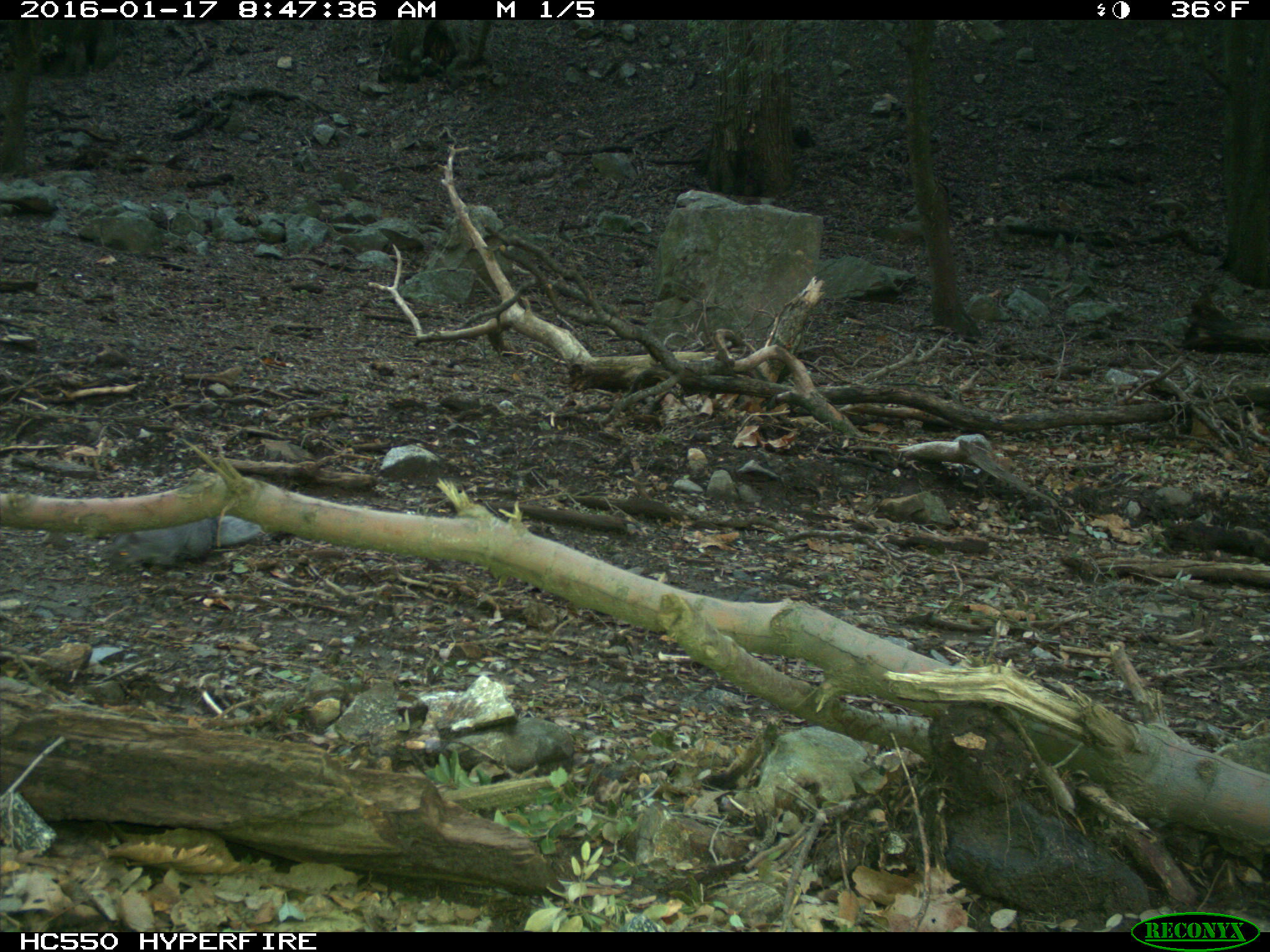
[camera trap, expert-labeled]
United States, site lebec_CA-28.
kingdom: Animalia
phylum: Chordata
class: Mammalia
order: Rodentia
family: Sciuridae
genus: Sciurus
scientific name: Sciurus carolinensis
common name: eastern gray squirrel